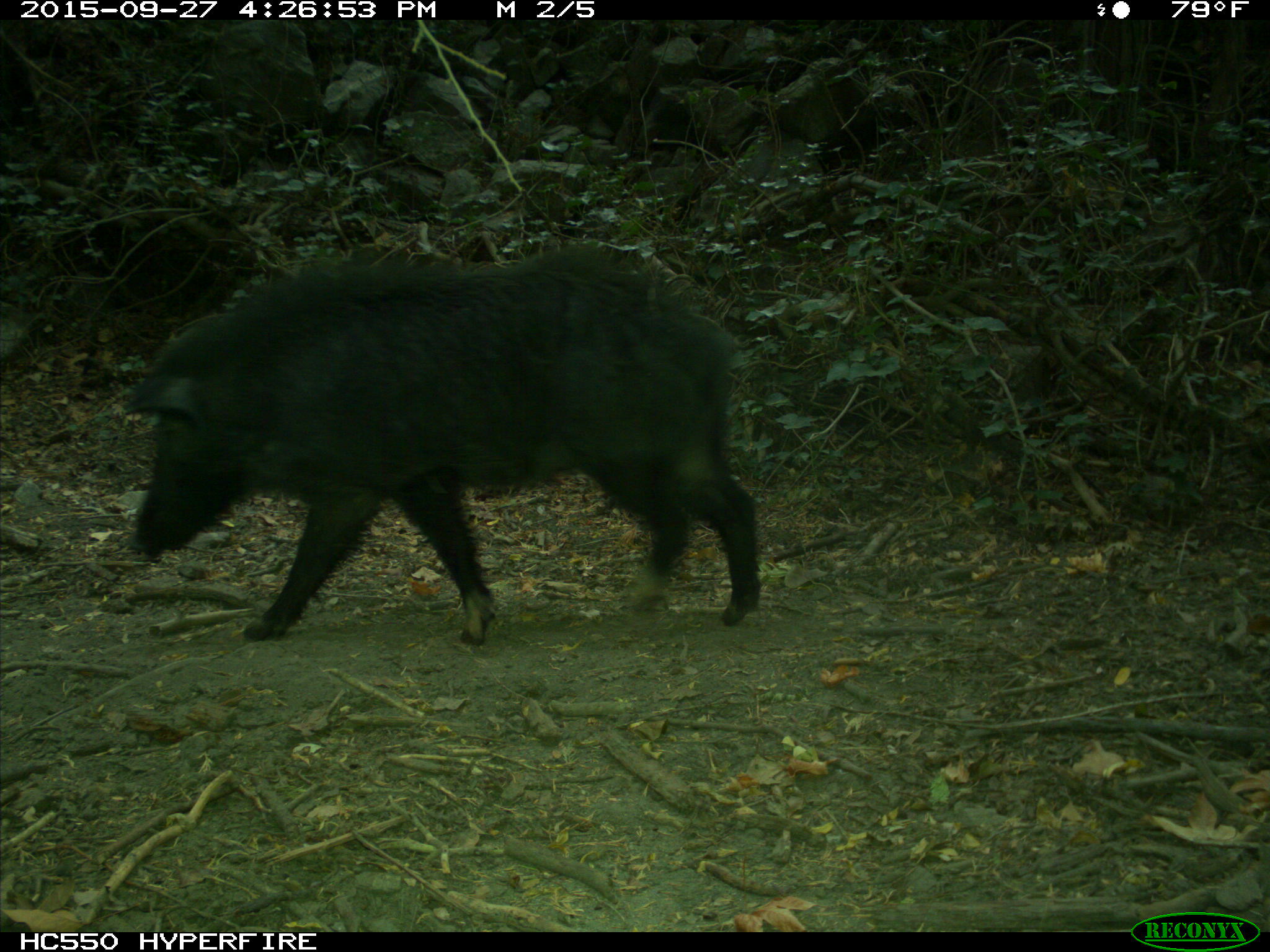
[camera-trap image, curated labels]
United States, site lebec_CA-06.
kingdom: Animalia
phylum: Chordata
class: Mammalia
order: Artiodactyla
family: Suidae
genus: Sus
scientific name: Sus scrofa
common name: wild boar